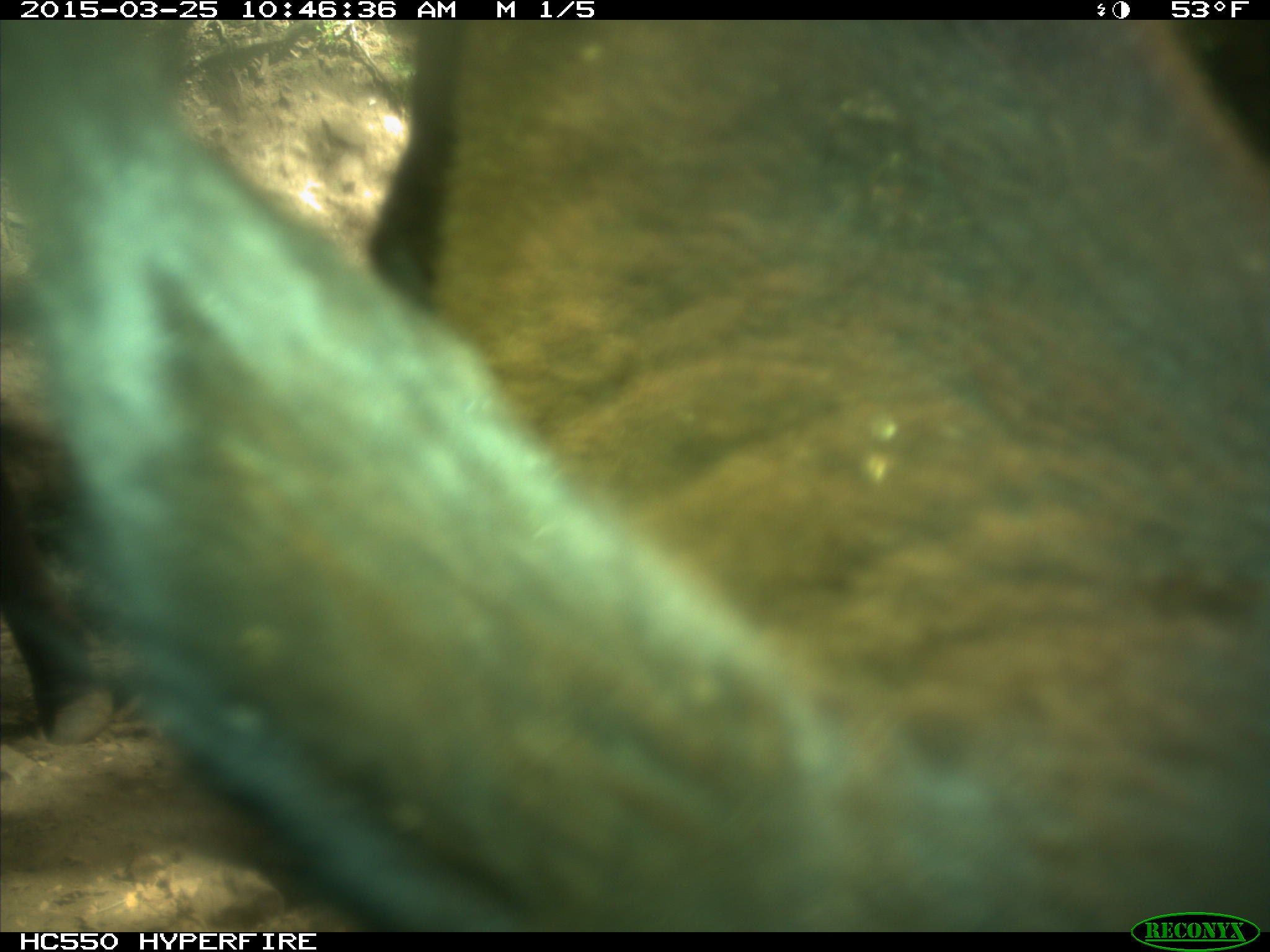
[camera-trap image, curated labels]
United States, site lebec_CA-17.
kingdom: Animalia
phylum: Chordata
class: Mammalia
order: Artiodactyla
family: Bovidae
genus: Bos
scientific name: Bos taurus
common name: domestic cow